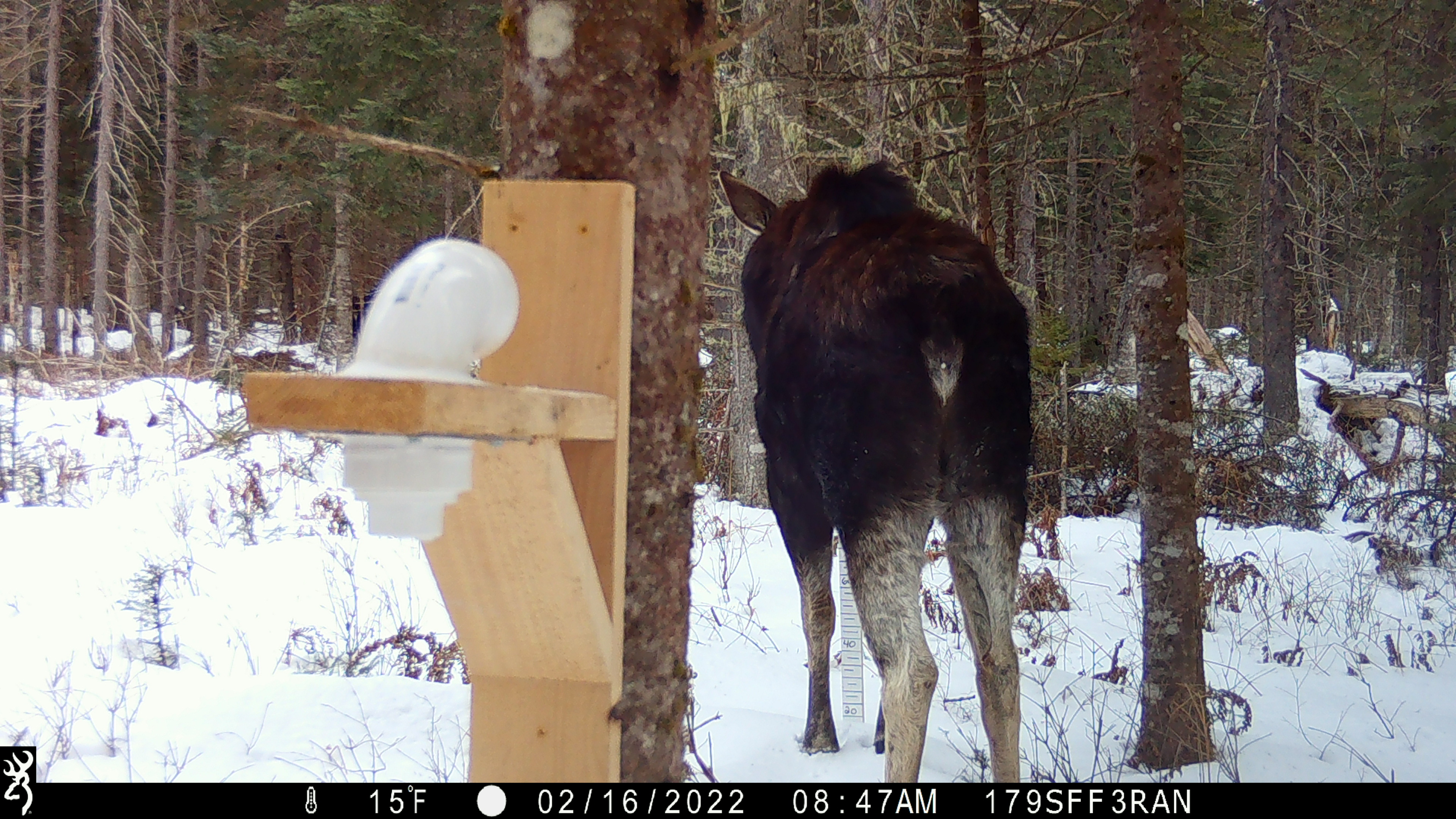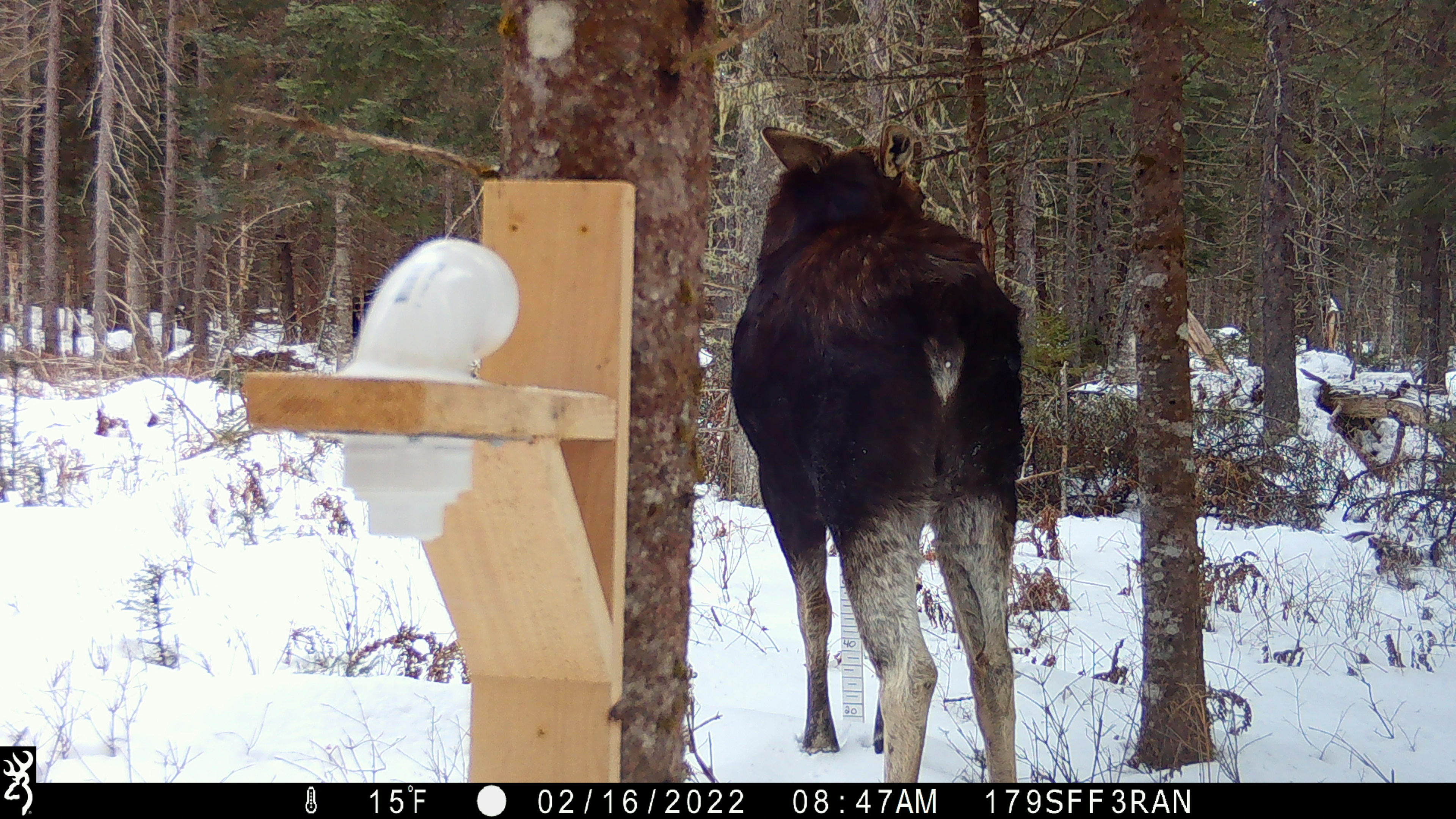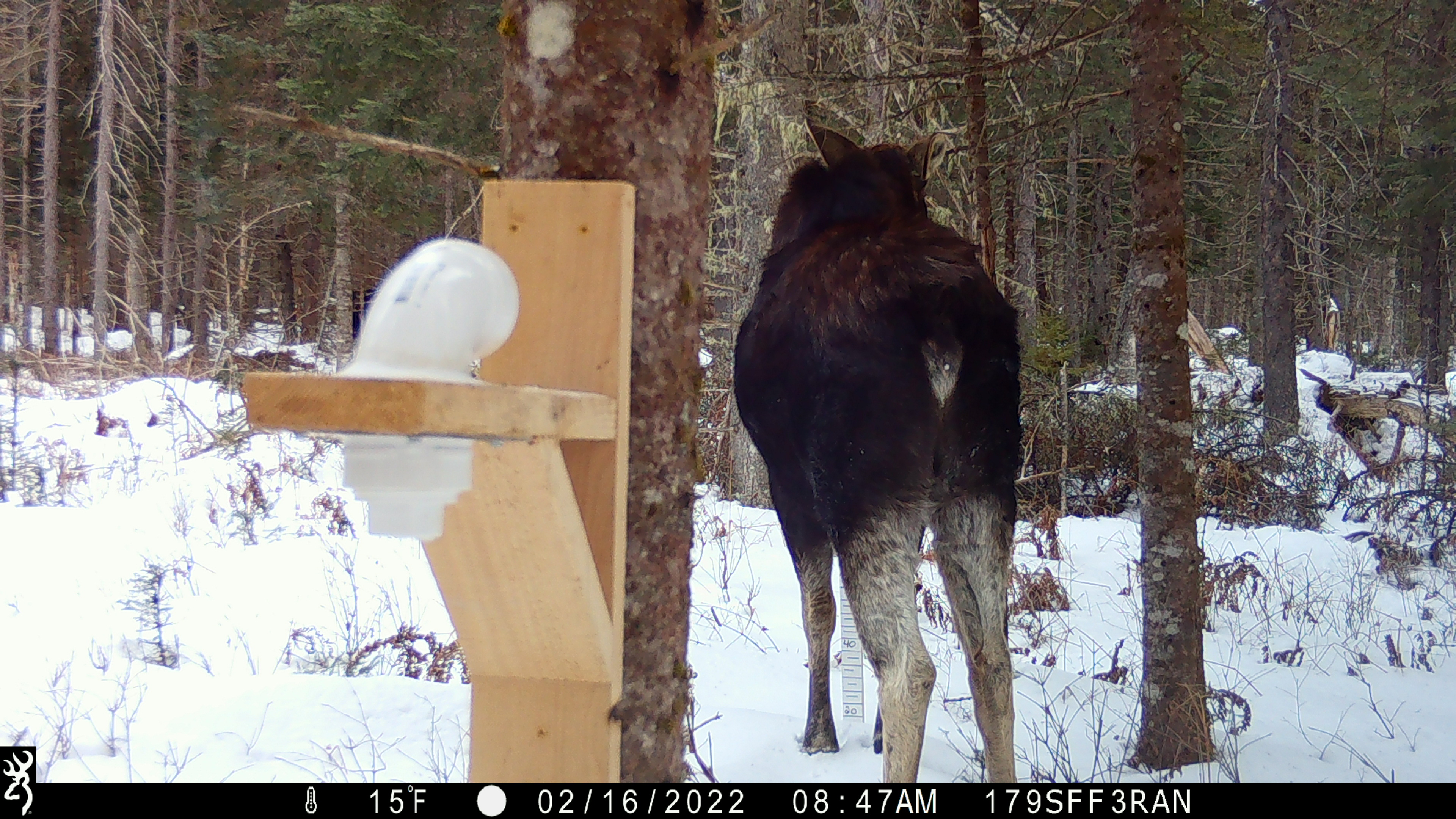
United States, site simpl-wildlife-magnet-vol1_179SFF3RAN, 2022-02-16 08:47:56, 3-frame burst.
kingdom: Animalia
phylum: Chordata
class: Mammalia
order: Artiodactyla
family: Cervidae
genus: Alces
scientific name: Alces alces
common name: moose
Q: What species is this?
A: Moose (Alces alces).